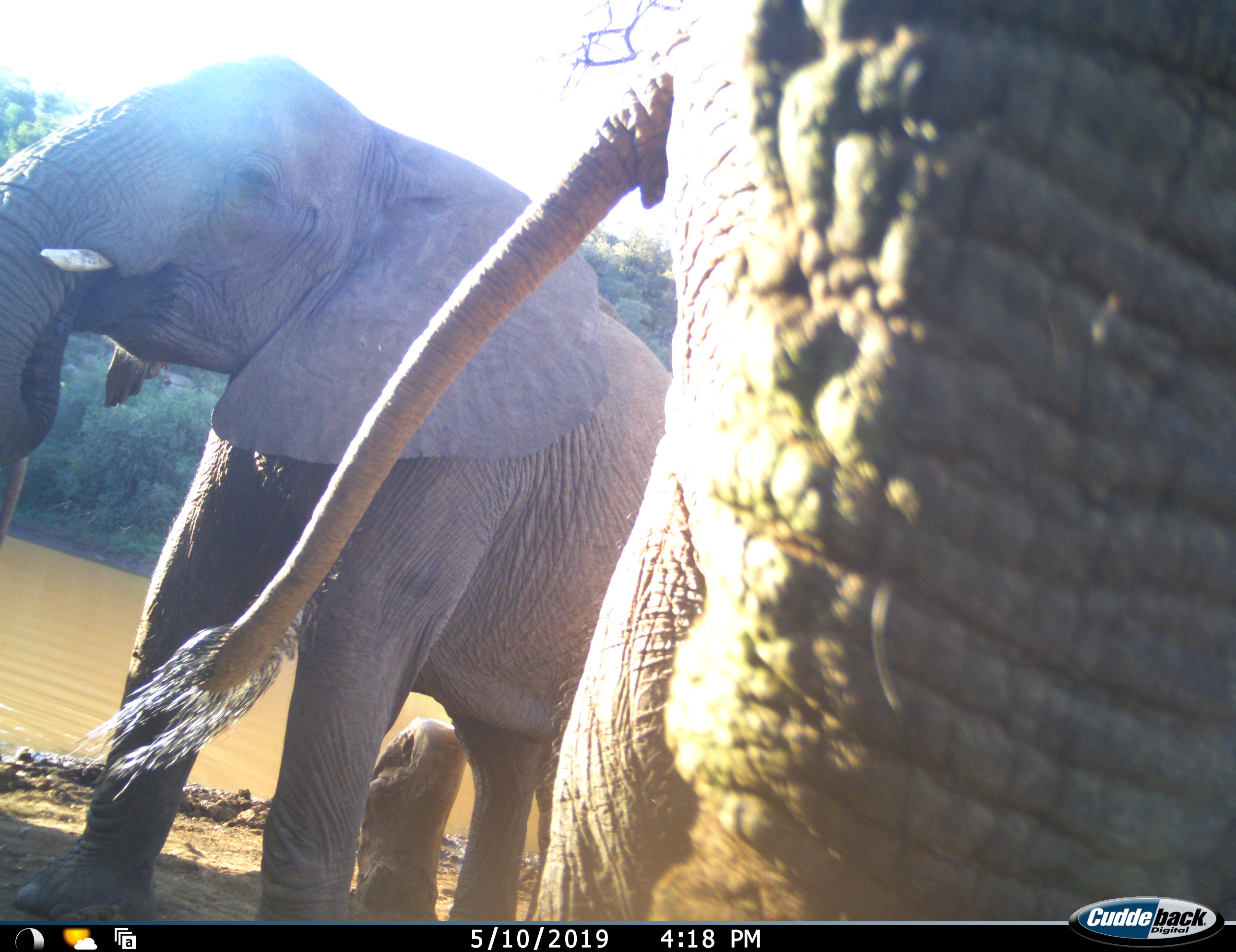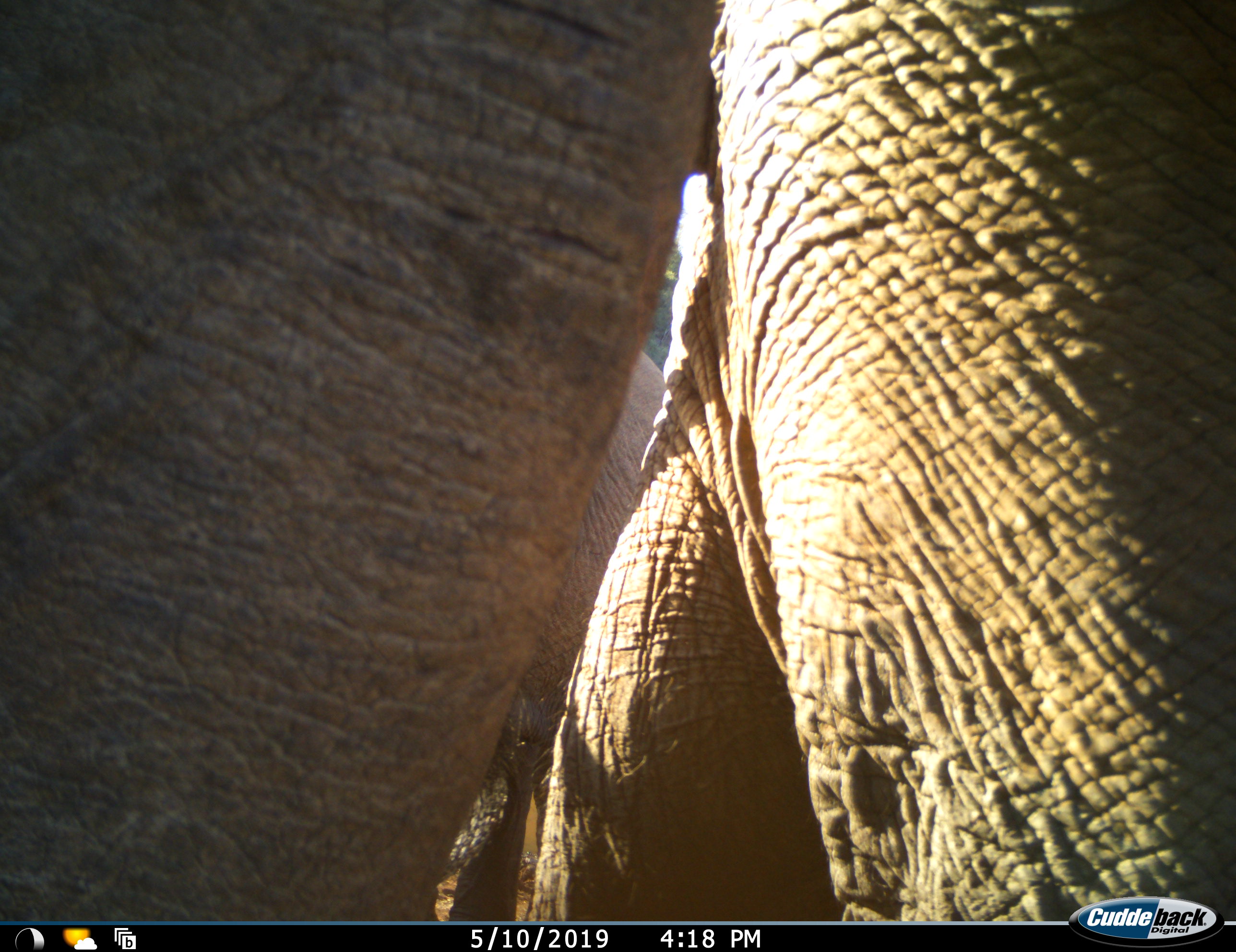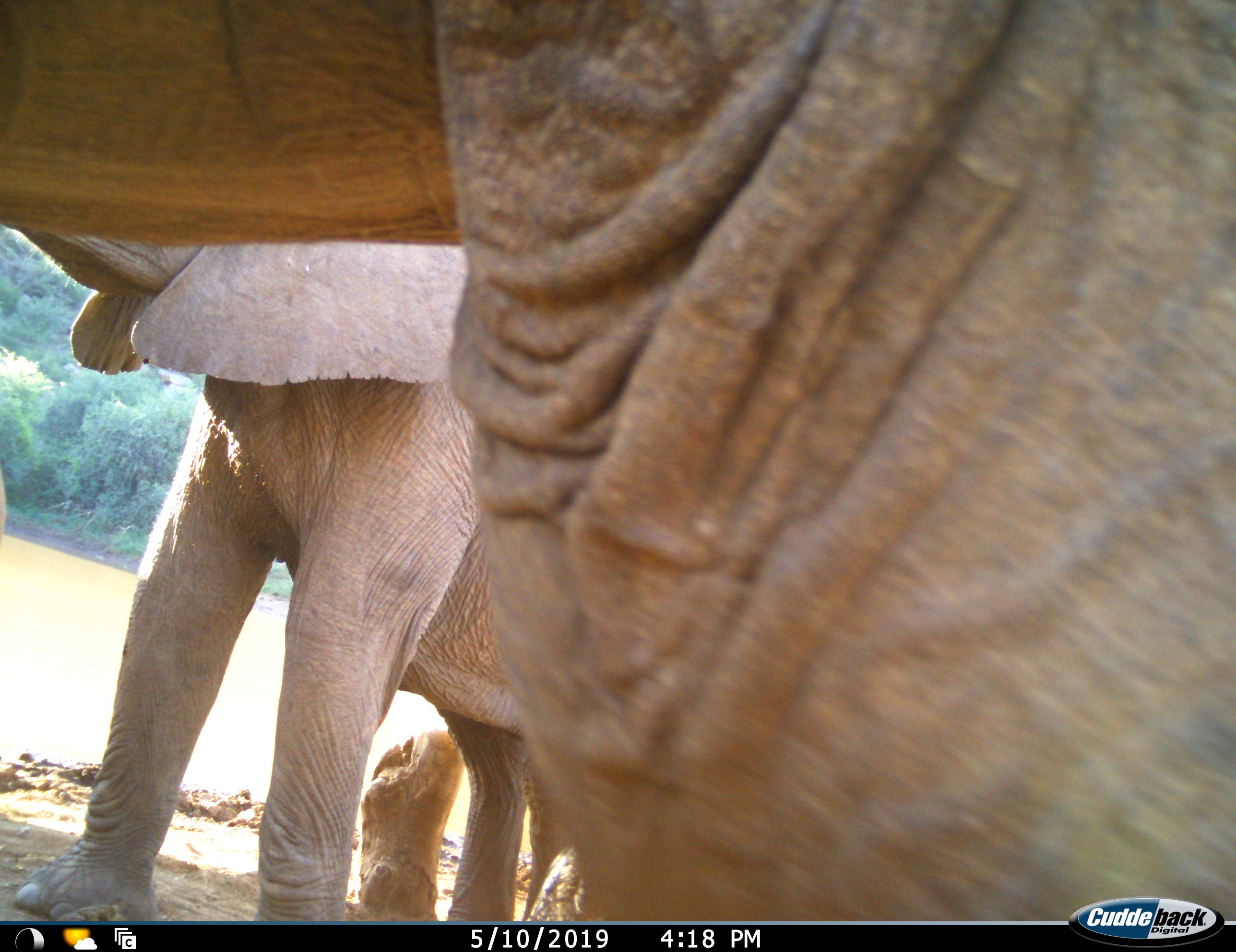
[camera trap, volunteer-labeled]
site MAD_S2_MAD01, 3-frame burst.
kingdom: Animalia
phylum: Chordata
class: Mammalia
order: Proboscidea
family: Elephantidae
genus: Loxodonta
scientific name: Loxodonta africana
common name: african bush elephant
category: elephant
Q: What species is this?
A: Elephant (african bush elephant) (Loxodonta africana).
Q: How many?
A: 2.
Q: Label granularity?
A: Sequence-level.